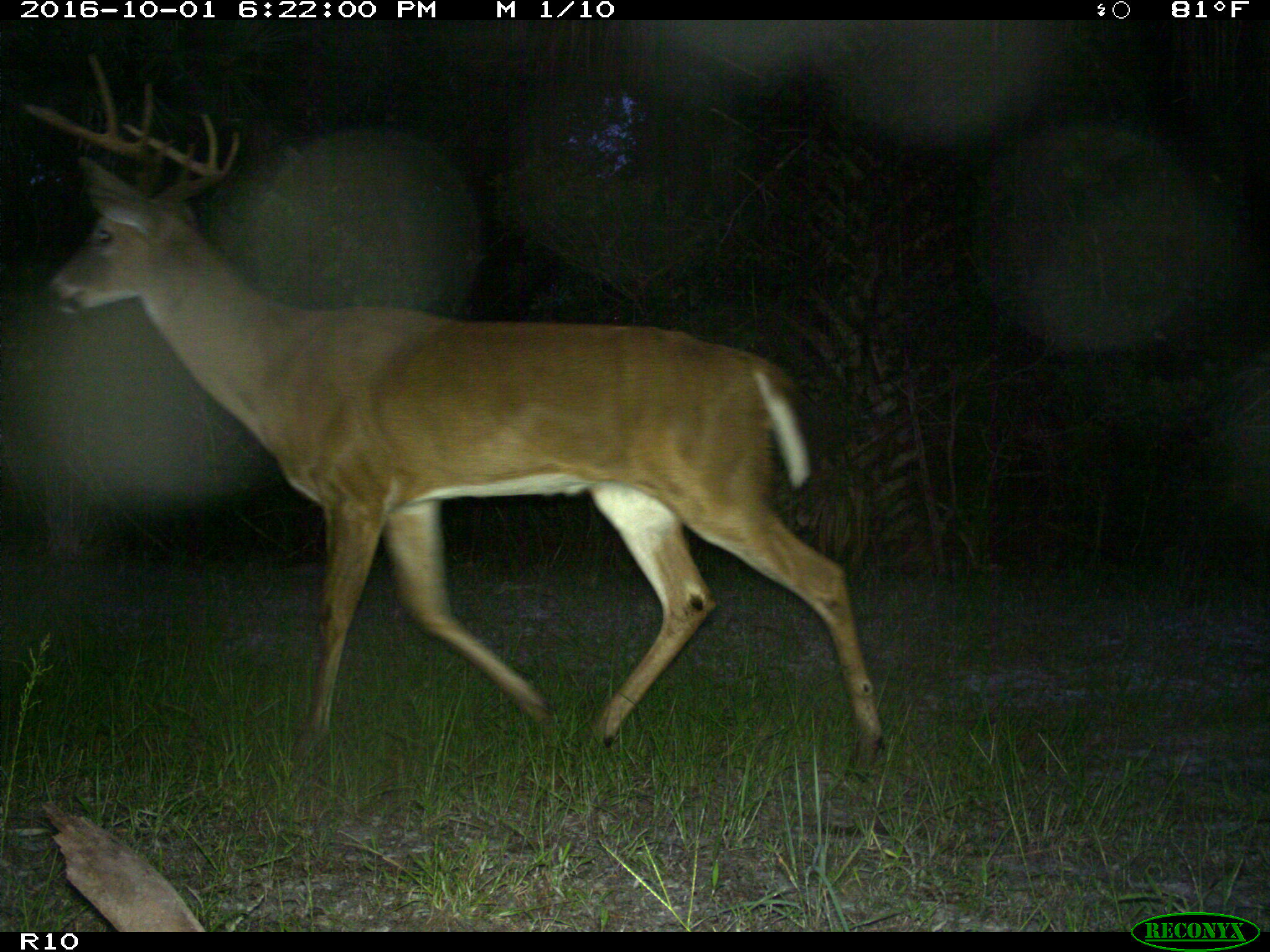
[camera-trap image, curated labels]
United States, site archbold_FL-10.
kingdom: Animalia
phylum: Chordata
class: Mammalia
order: Artiodactyla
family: Cervidae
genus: Odocoileus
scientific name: Odocoileus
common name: deer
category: unidentified deer